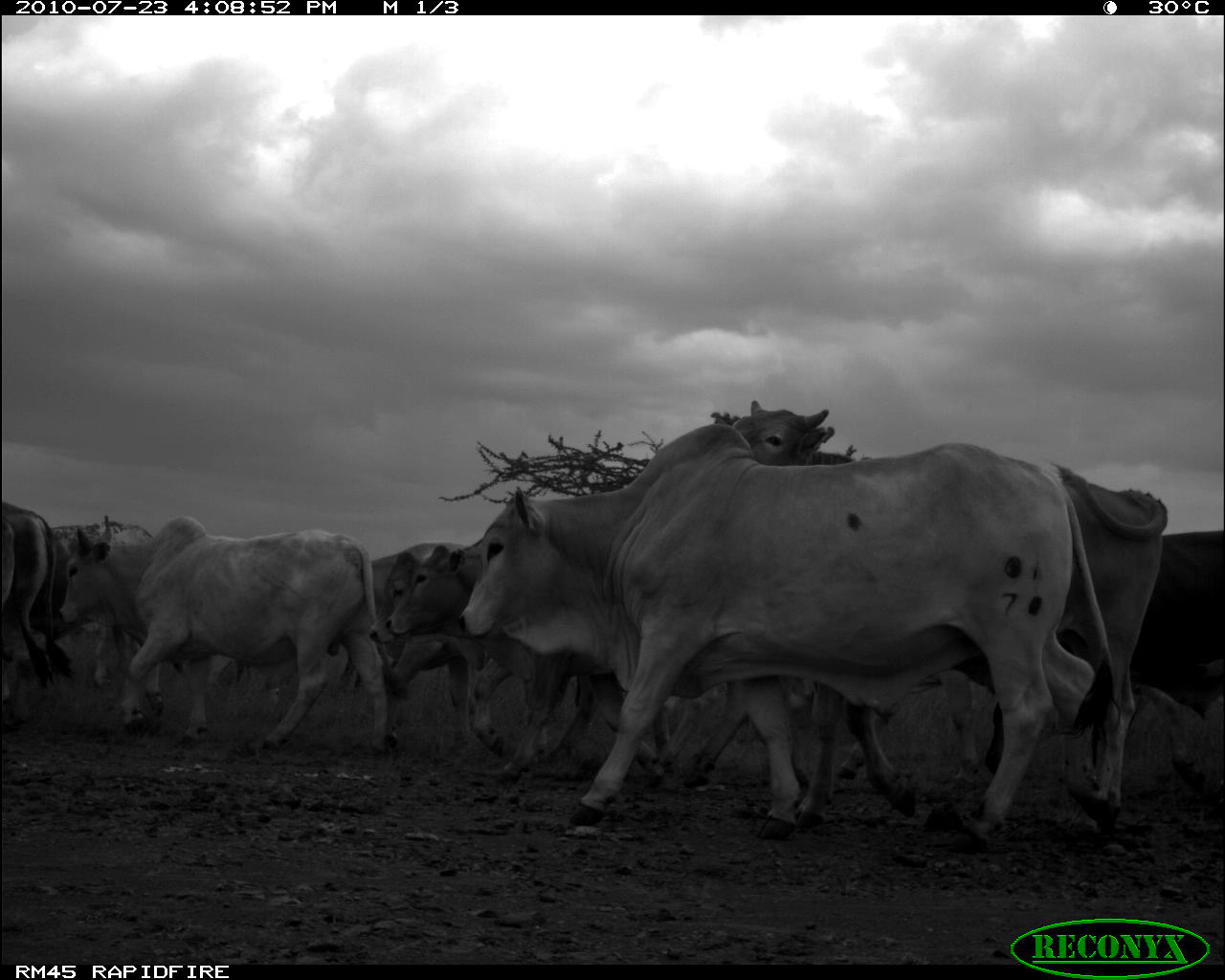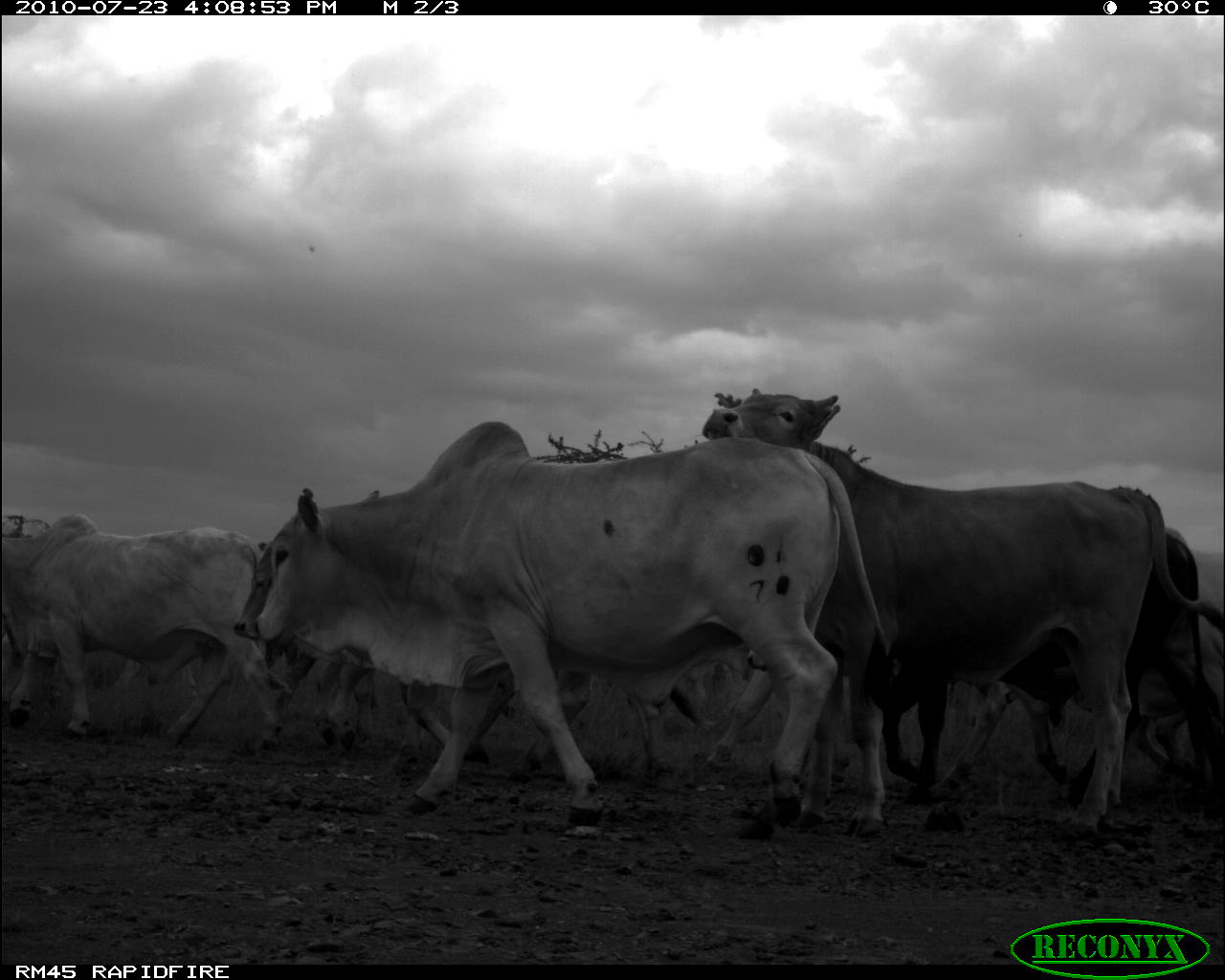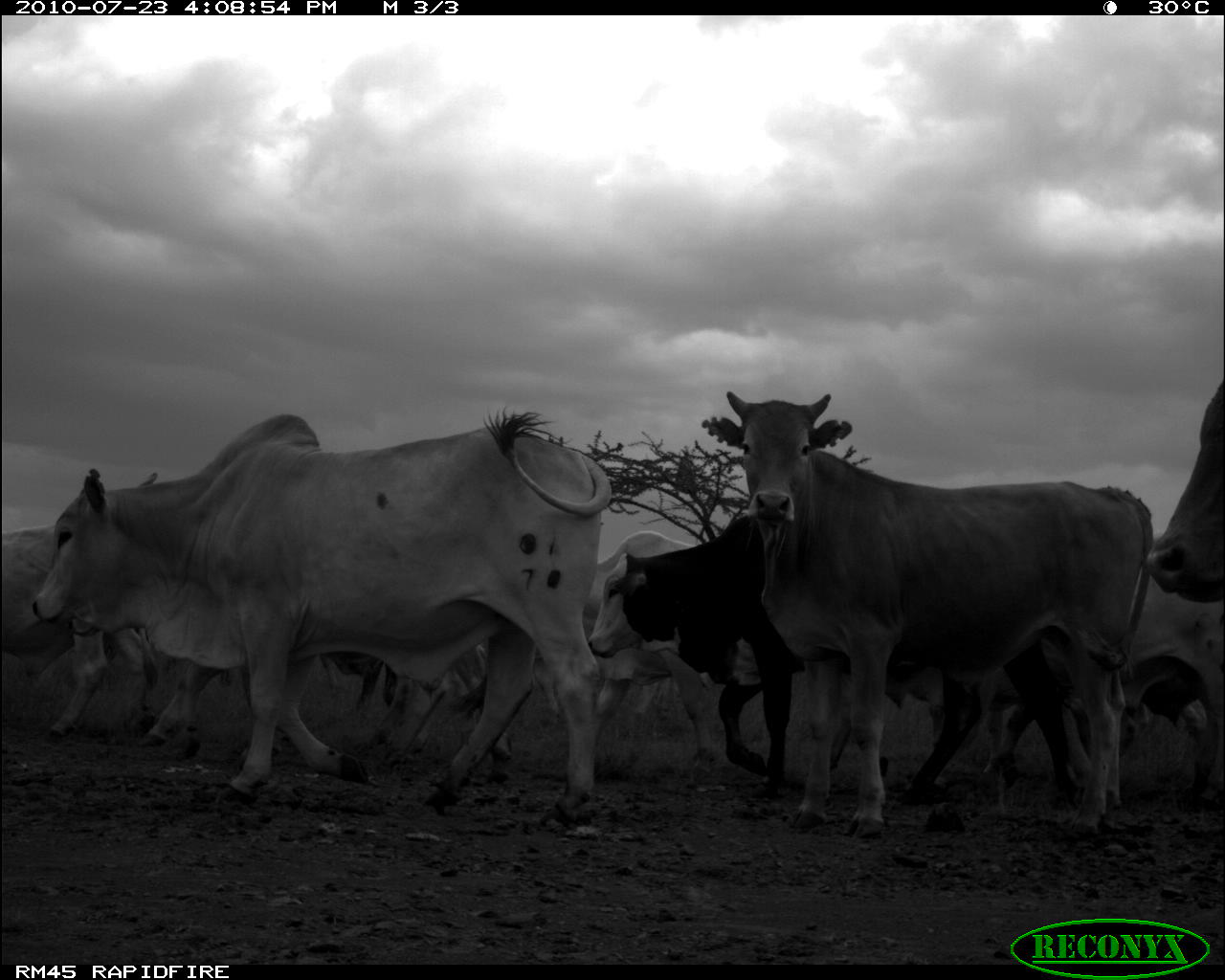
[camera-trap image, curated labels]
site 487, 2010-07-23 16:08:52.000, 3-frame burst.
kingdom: Animalia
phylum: Chordata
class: Mammalia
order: Artiodactyla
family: Bovidae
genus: Bos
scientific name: Bos taurus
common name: domestic cattle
Bos taurus (domestic cattle), count 8.